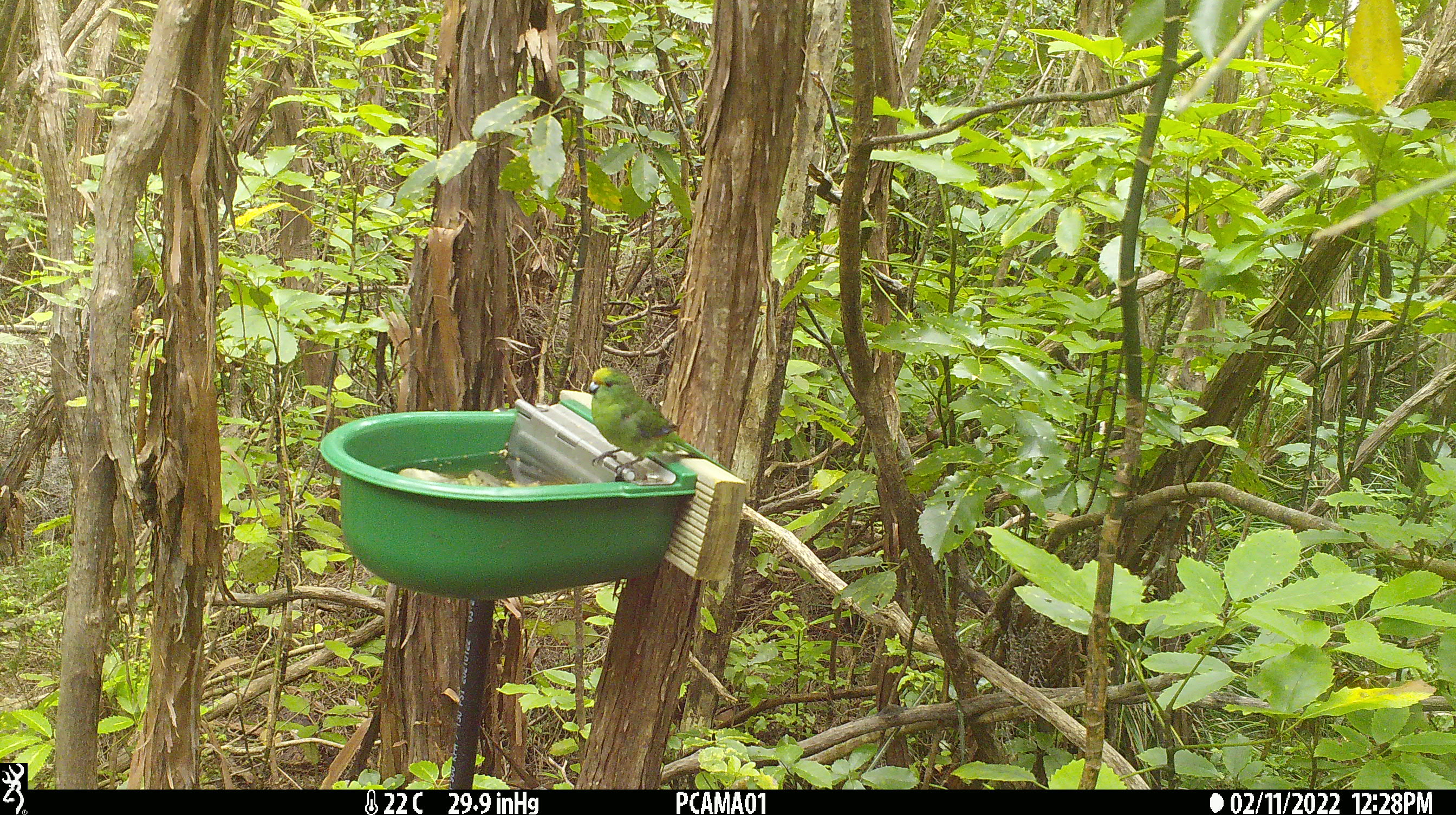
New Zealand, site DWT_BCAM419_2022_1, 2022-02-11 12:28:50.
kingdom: Animalia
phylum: Chordata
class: Aves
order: Psittaciformes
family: Psittaculidae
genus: Cyanoramphus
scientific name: Cyanoramphus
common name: parakeet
Parakeet (Cyanoramphus).